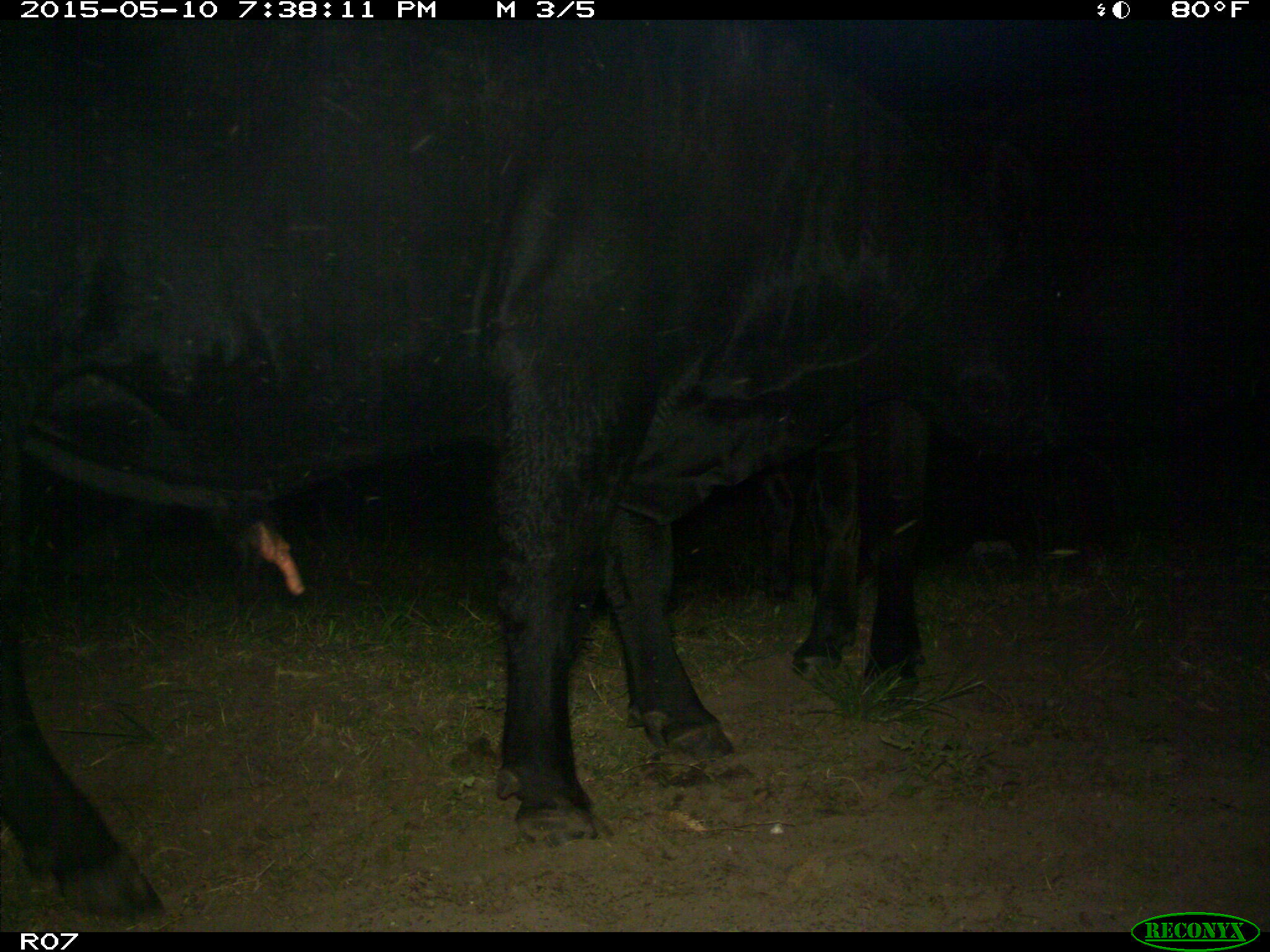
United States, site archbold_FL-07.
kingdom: Animalia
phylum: Chordata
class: Mammalia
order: Artiodactyla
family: Bovidae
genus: Bos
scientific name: Bos taurus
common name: domestic cow